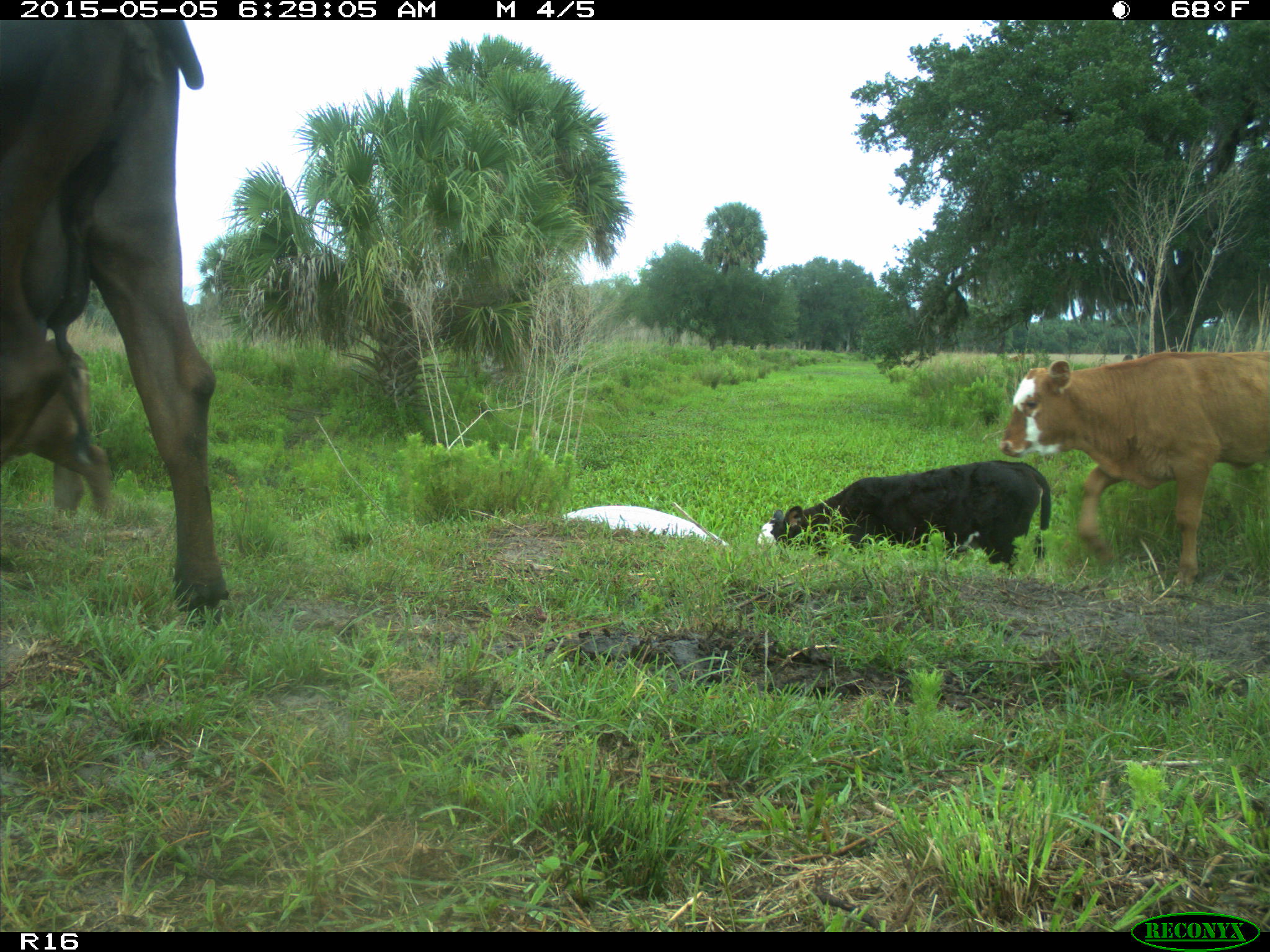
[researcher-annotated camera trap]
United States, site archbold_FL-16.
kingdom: Animalia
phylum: Chordata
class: Mammalia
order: Artiodactyla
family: Bovidae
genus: Bos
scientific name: Bos taurus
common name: domestic cow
Bos taurus (domestic cow).